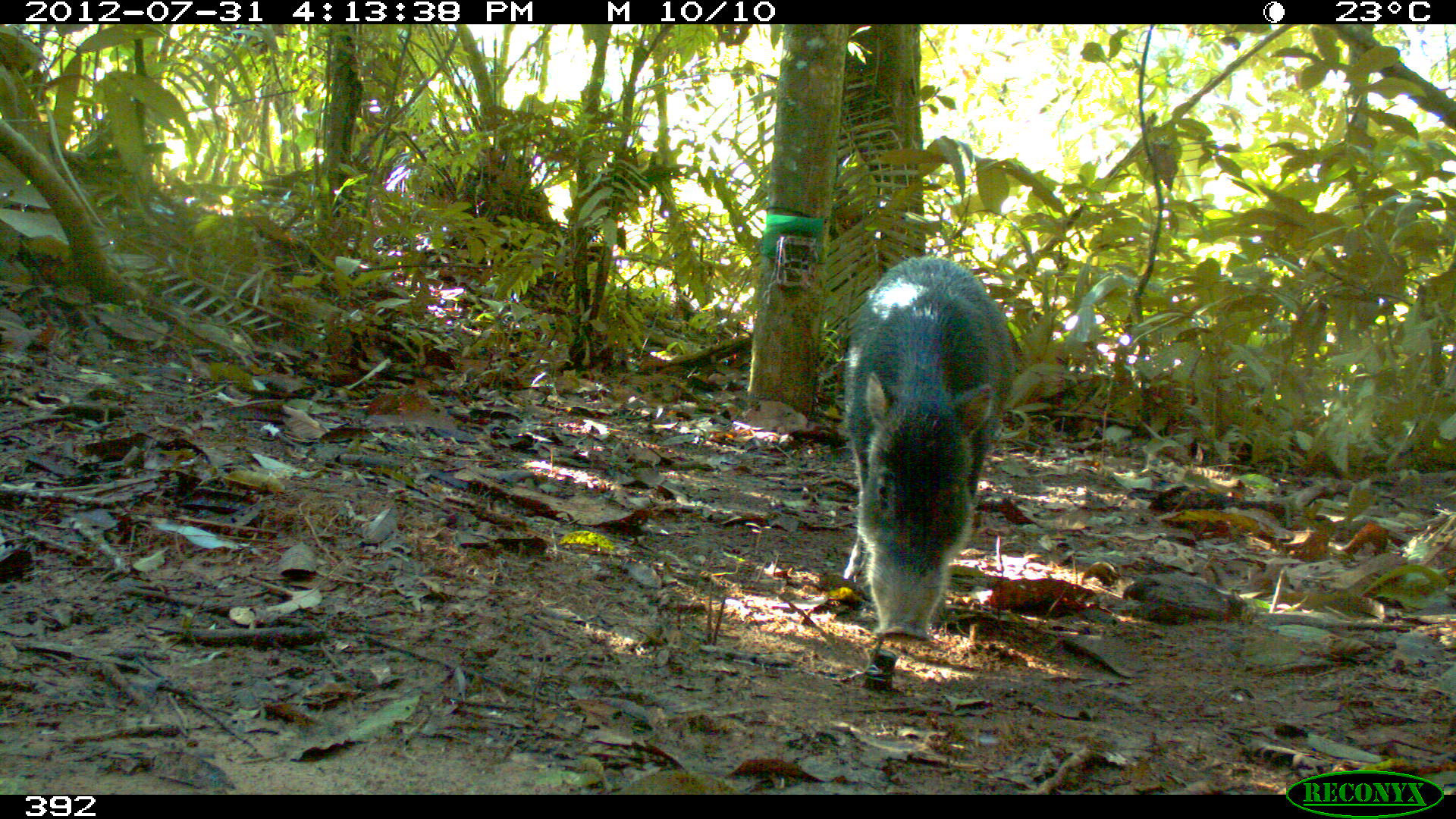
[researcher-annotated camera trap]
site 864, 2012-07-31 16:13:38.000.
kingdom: Animalia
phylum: Chordata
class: Mammalia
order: Artiodactyla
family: Tayassuidae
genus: Tayassu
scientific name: Tayassu pecari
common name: white-lipped peccary